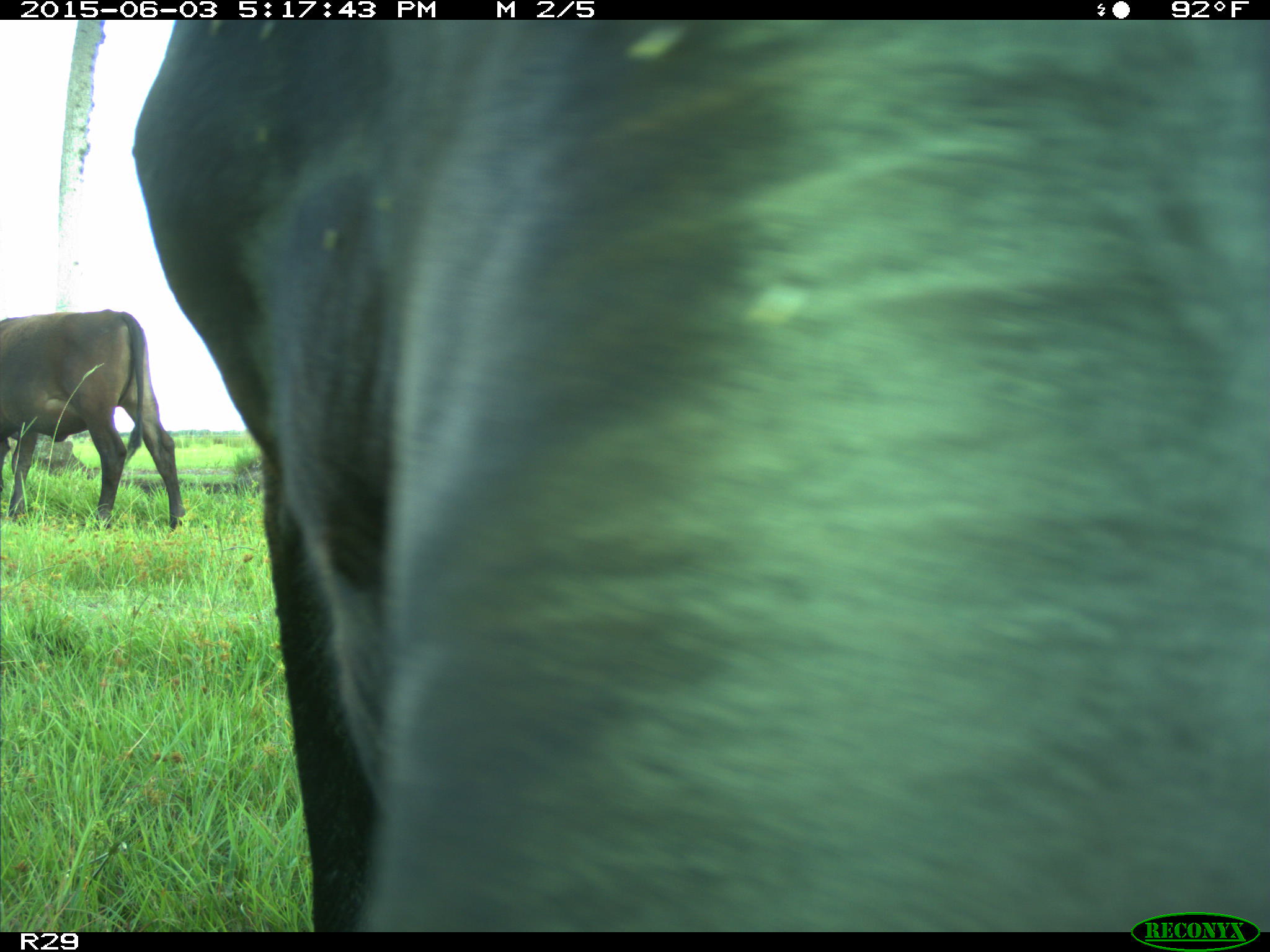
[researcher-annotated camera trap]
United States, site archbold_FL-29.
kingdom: Animalia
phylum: Chordata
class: Mammalia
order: Artiodactyla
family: Bovidae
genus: Bos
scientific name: Bos taurus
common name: domestic cow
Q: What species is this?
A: Bos taurus (domestic cow).